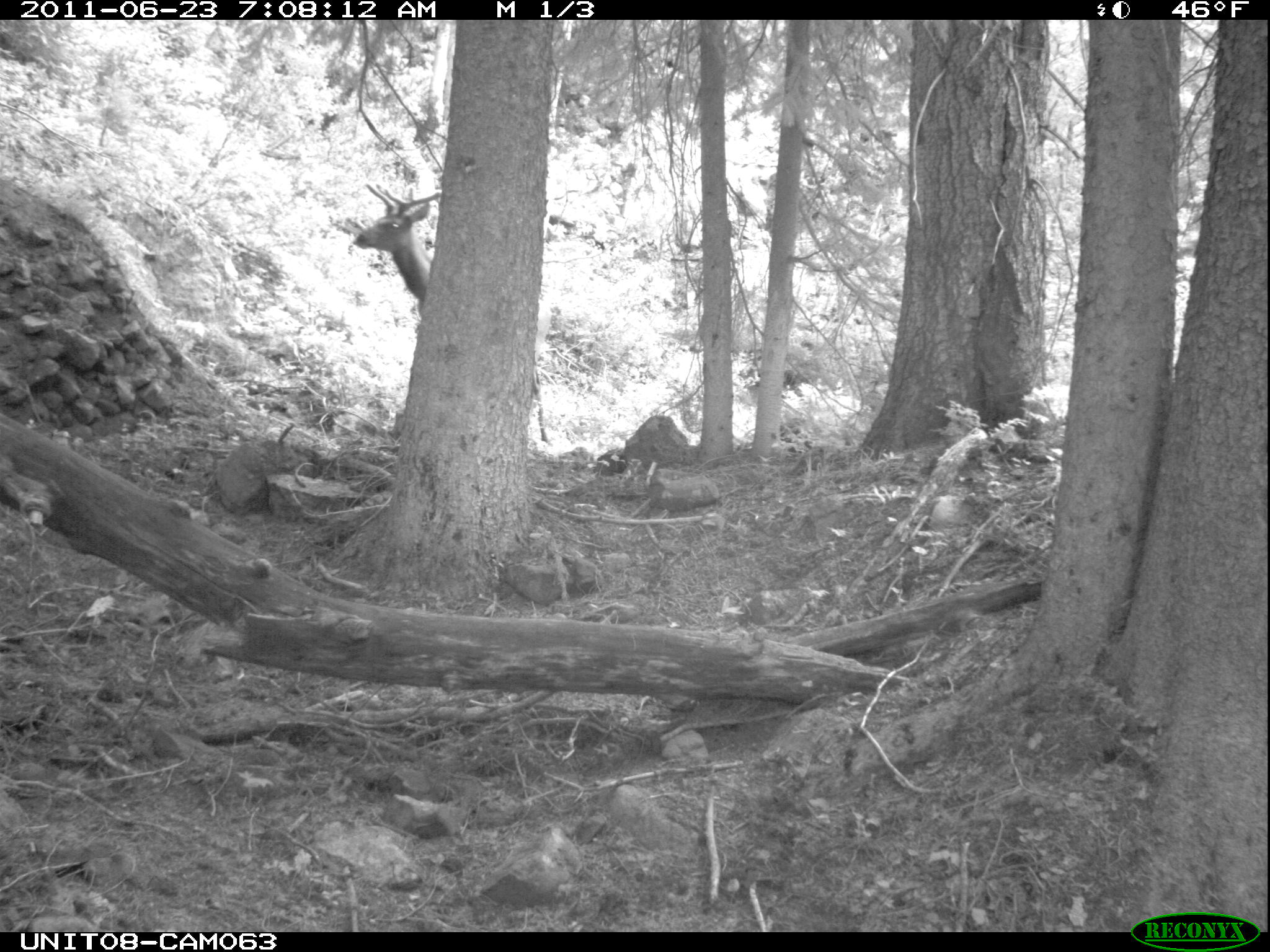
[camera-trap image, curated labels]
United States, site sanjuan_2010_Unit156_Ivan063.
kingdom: Animalia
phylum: Chordata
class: Mammalia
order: Artiodactyla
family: Cervidae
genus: Cervus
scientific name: Cervus elaphus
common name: red deer